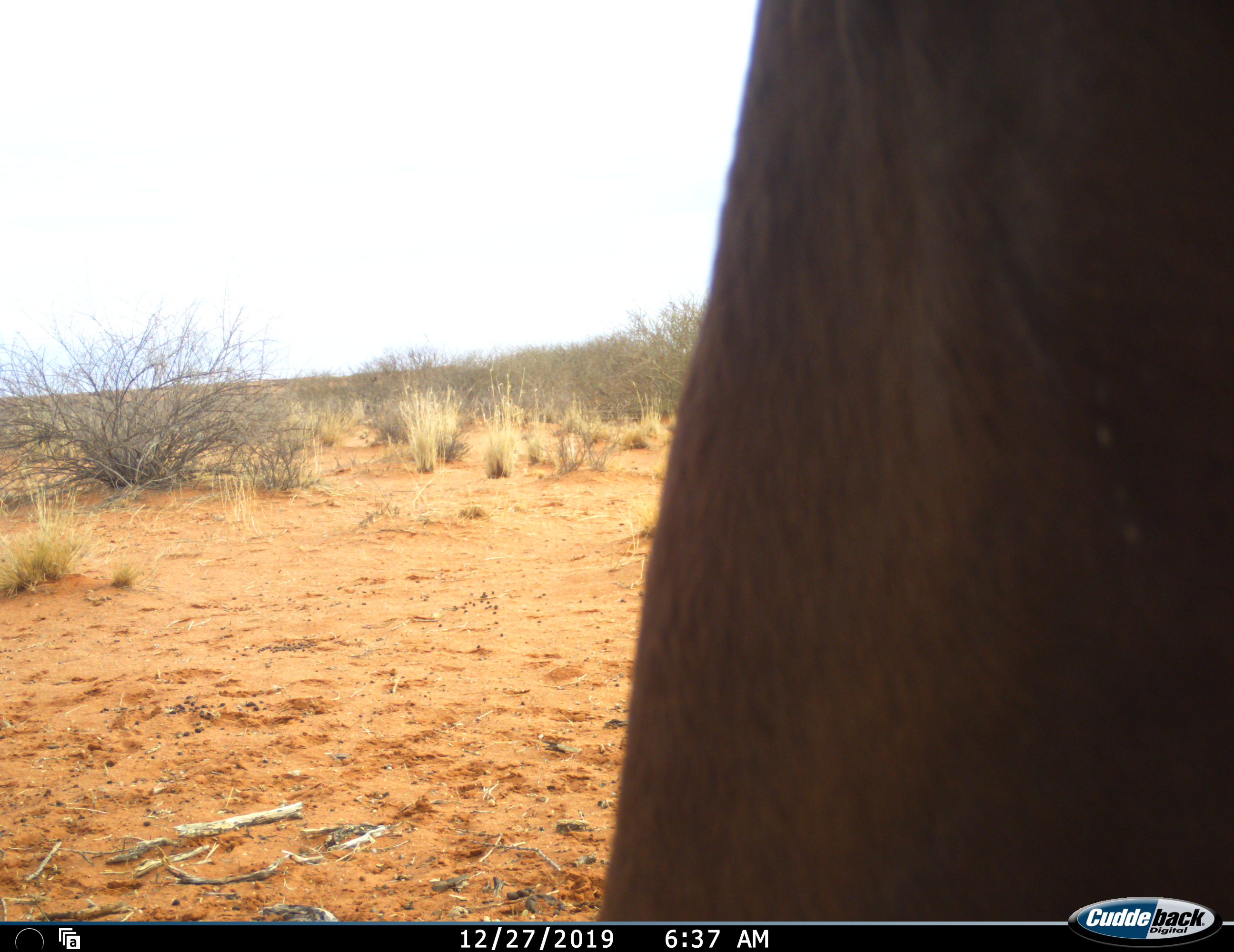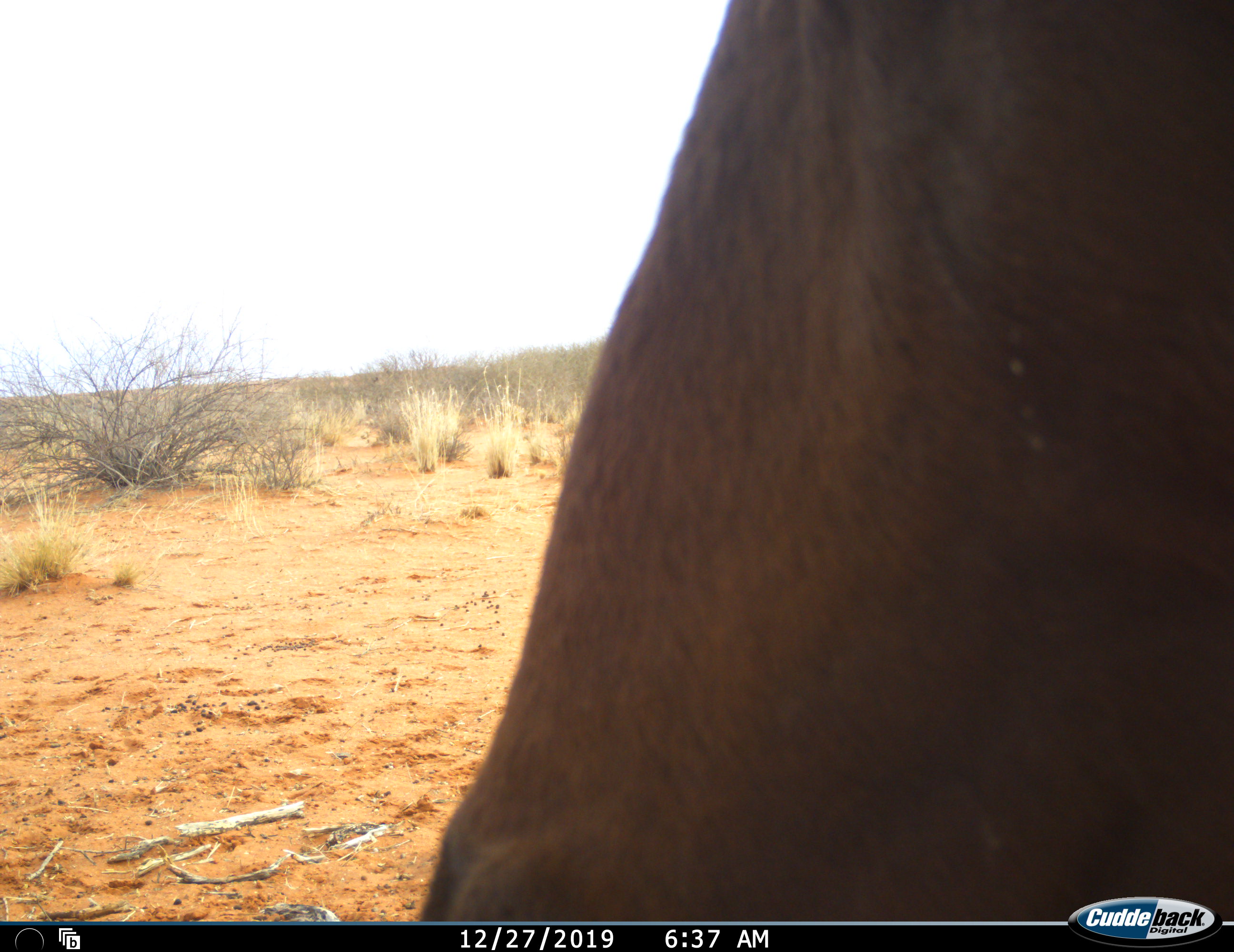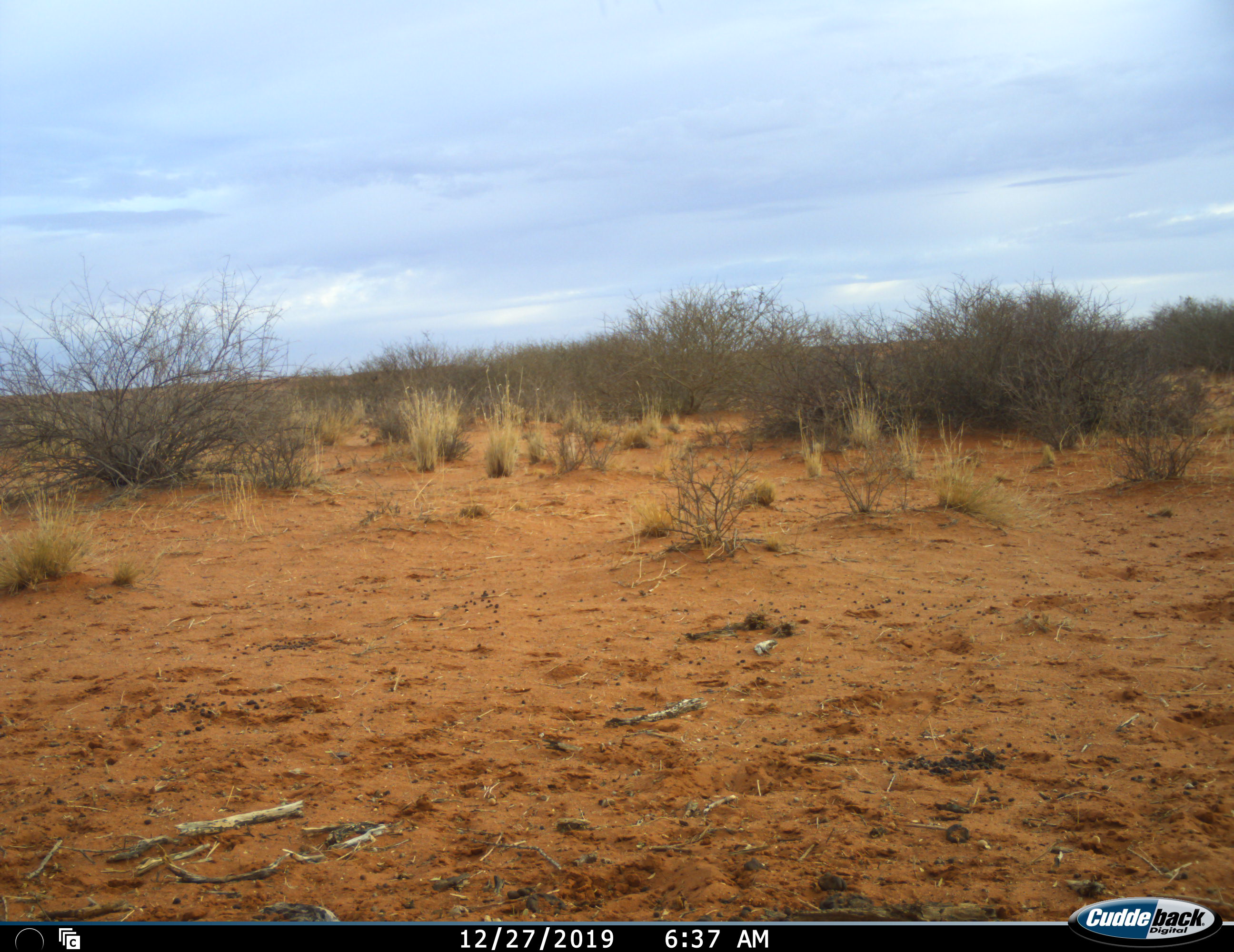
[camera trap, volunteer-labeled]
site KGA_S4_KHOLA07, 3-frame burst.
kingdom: Animalia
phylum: Chordata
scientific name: Vertebrata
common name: domestic animal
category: domesticanimal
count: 1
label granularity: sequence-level